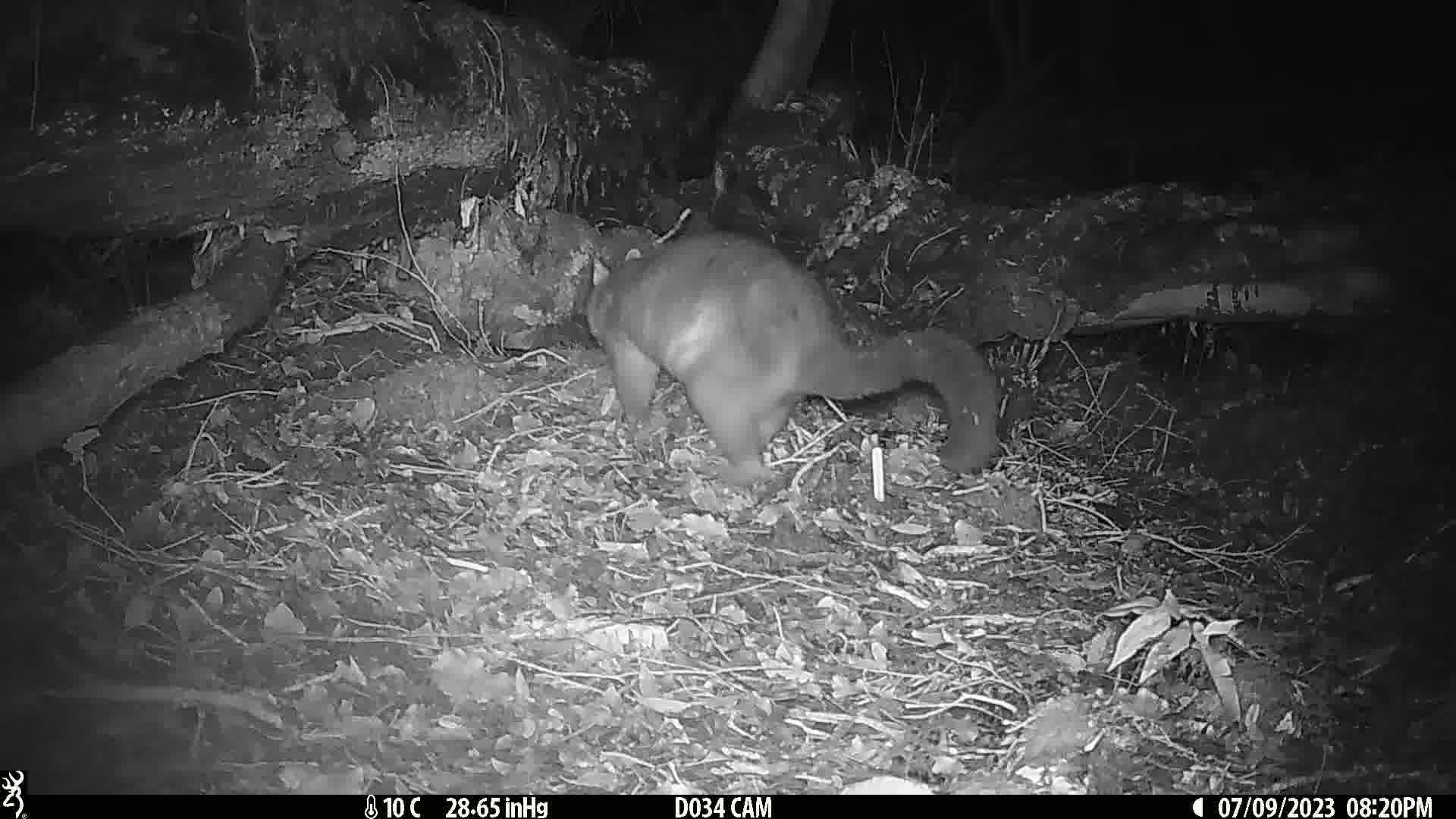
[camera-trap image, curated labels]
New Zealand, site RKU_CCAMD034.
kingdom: Animalia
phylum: Chordata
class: Mammalia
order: Diprotodontia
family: Phalangeridae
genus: Trichosurus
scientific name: Trichosurus vulpecula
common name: common brushtail possum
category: possum